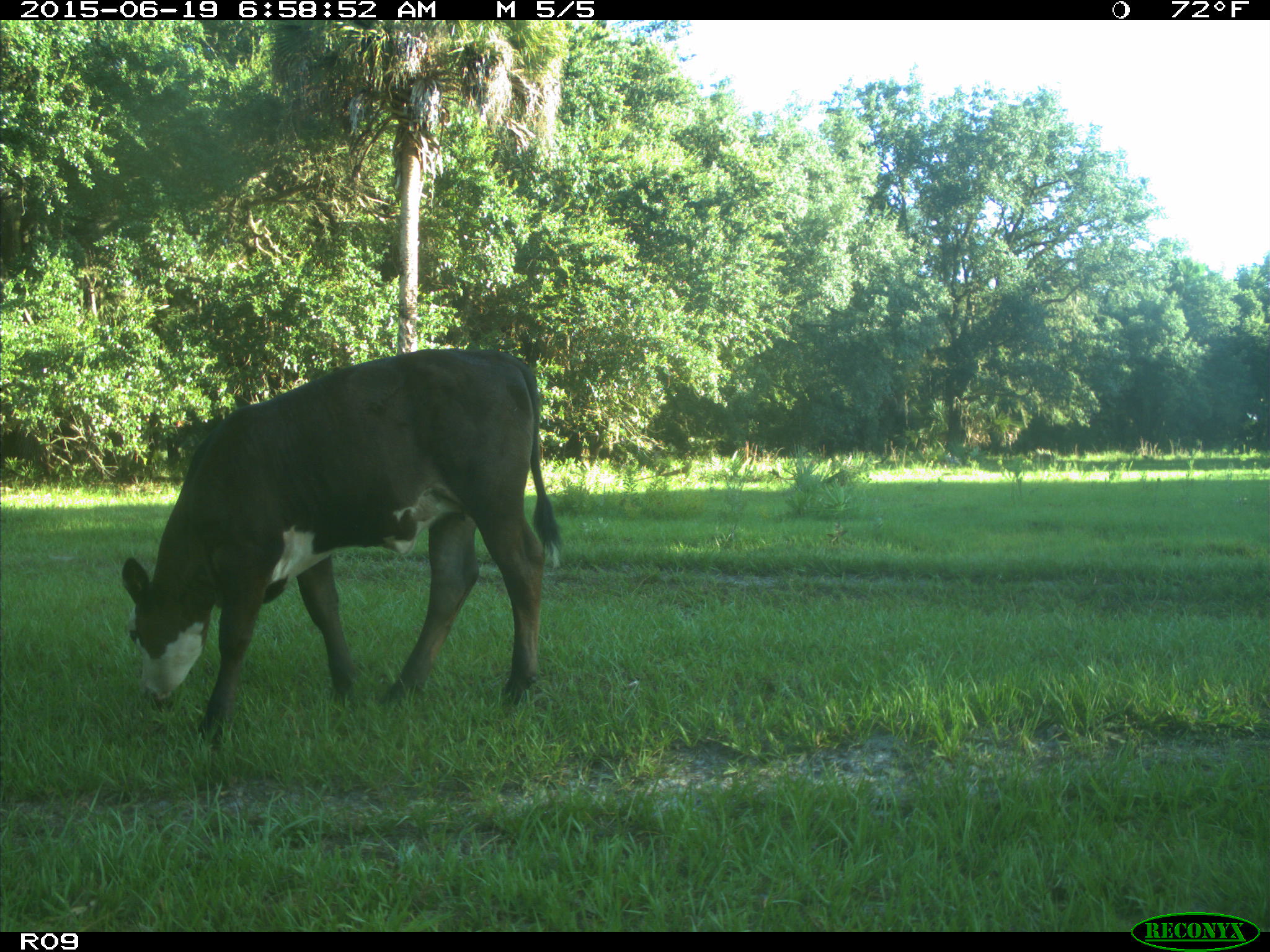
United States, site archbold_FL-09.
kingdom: Animalia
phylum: Chordata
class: Mammalia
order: Artiodactyla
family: Bovidae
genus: Bos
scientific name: Bos taurus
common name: domestic cow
Bos taurus (domestic cow).